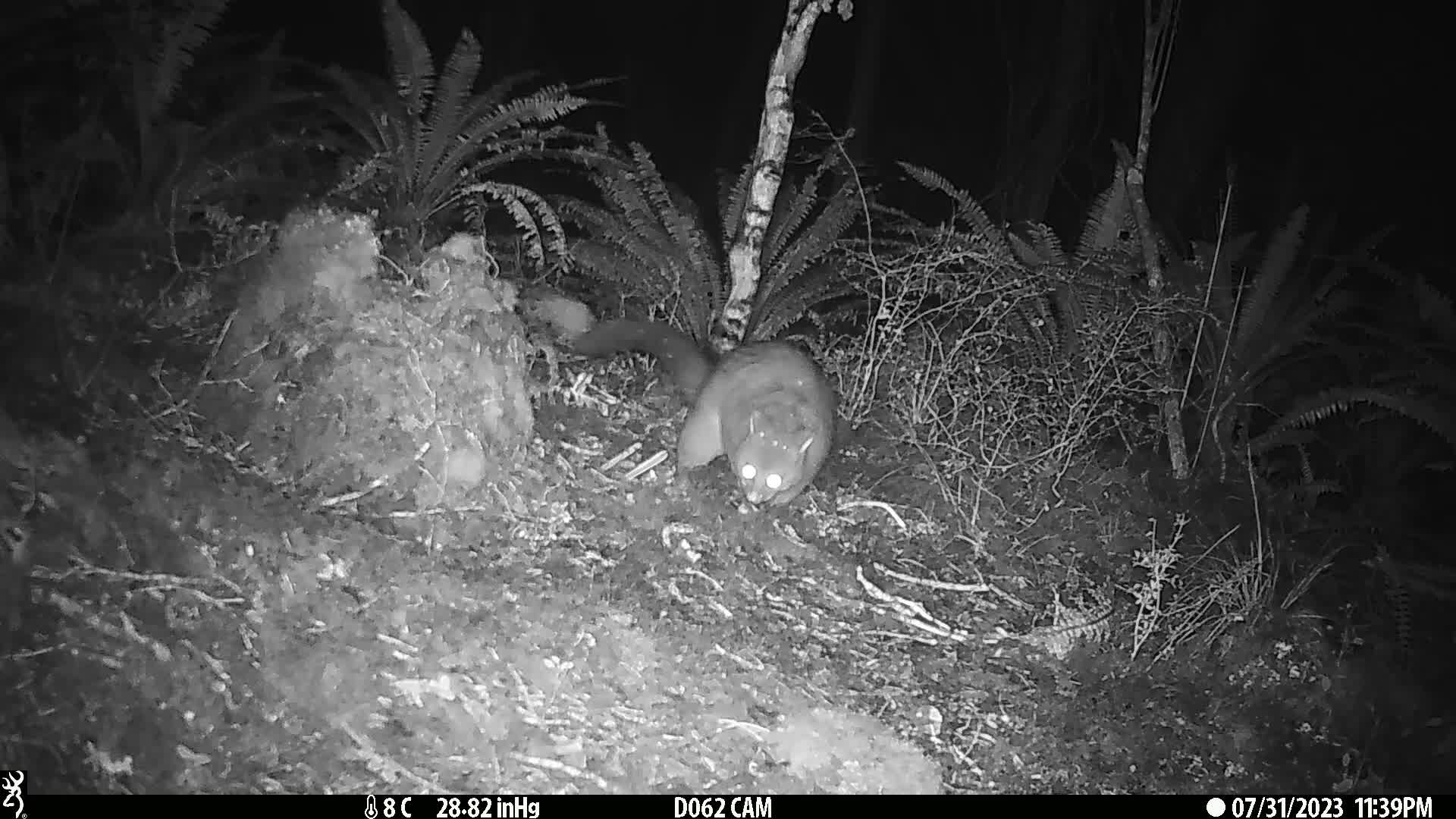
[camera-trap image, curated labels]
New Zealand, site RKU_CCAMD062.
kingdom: Animalia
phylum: Chordata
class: Mammalia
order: Diprotodontia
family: Phalangeridae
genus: Trichosurus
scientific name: Trichosurus vulpecula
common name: common brushtail possum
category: possum